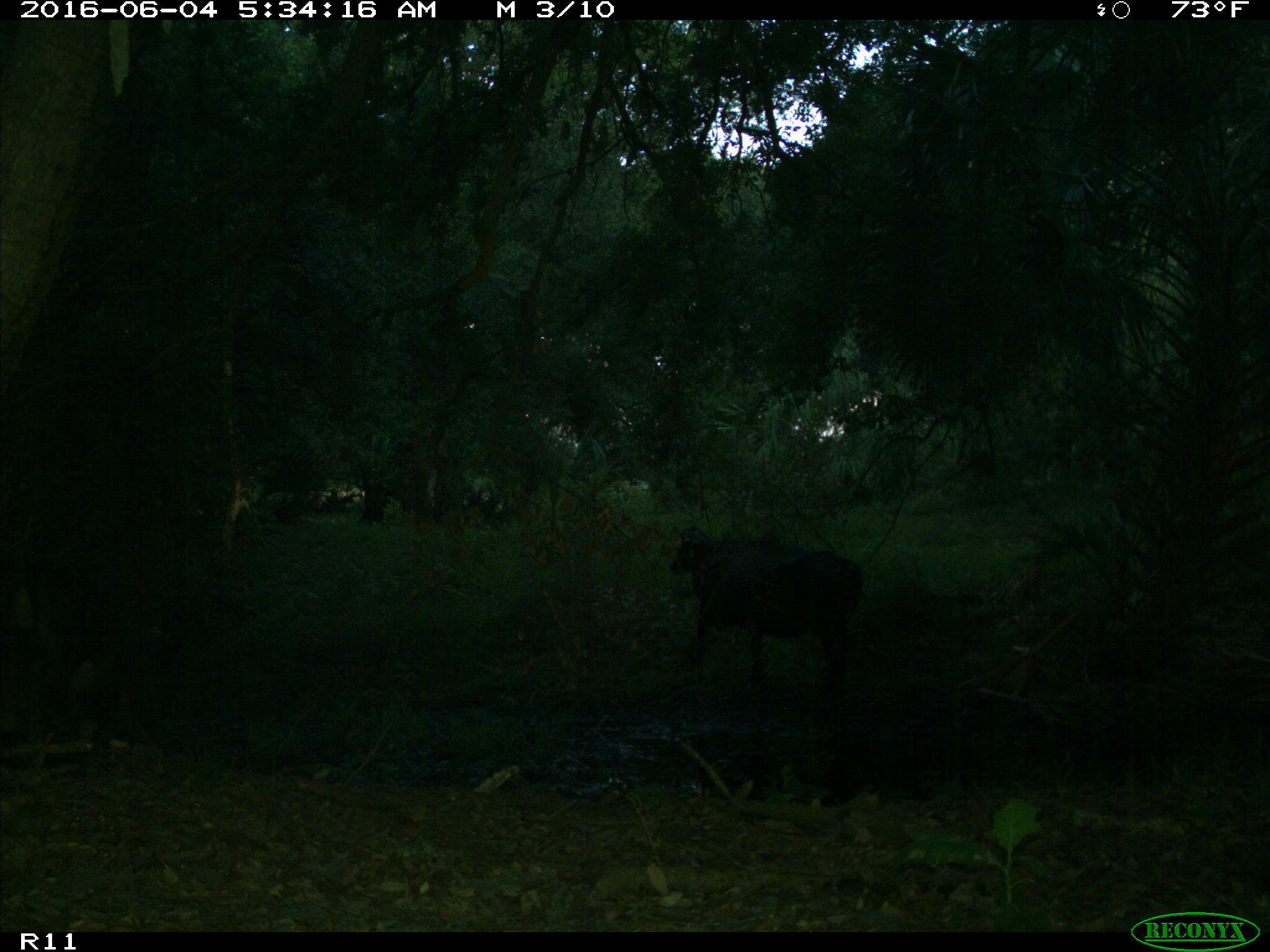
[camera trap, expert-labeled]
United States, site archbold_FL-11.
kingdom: Animalia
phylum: Chordata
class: Mammalia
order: Artiodactyla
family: Bovidae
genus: Bos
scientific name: Bos taurus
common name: domestic cow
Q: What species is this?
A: Bos taurus (domestic cow).